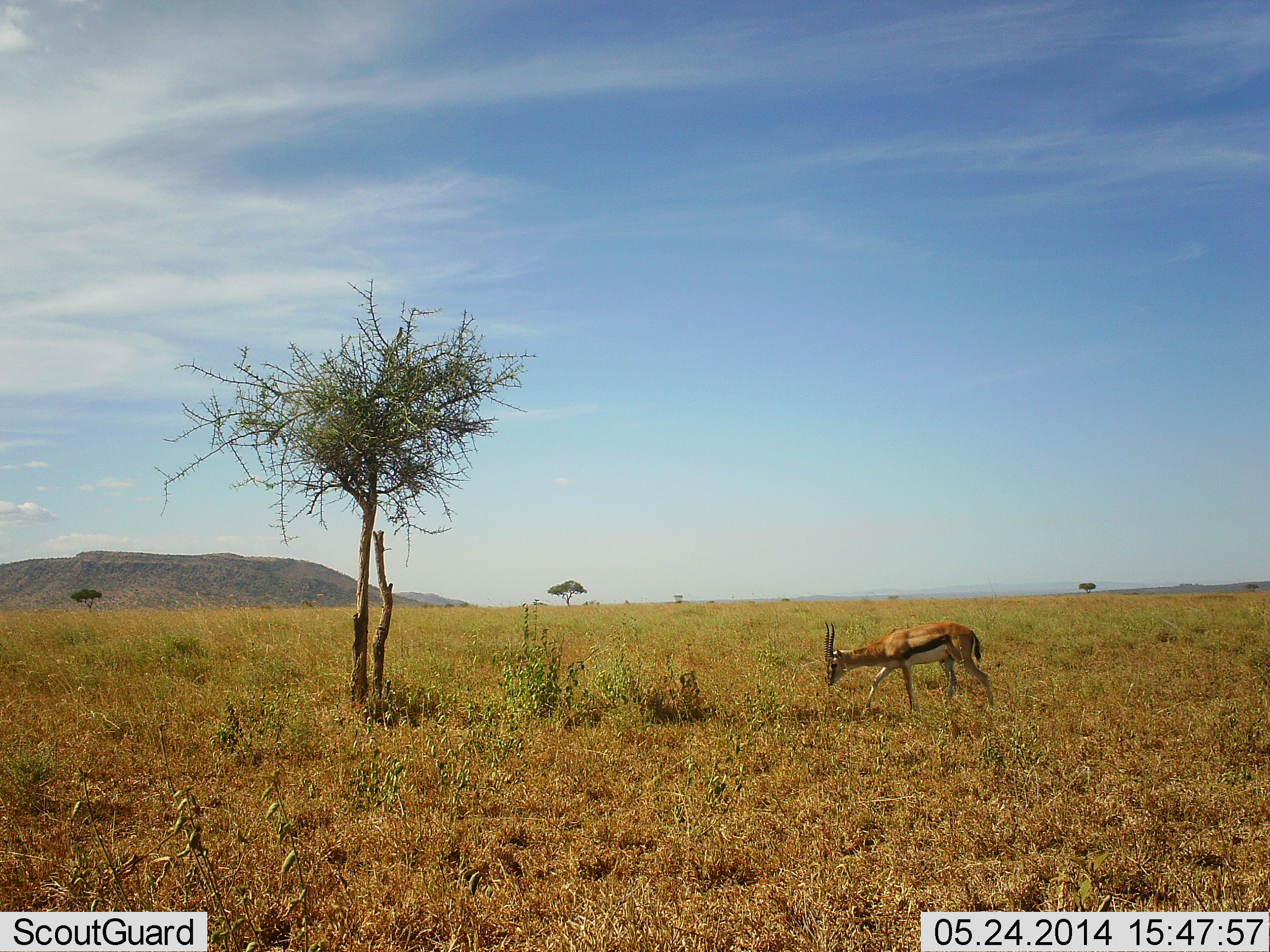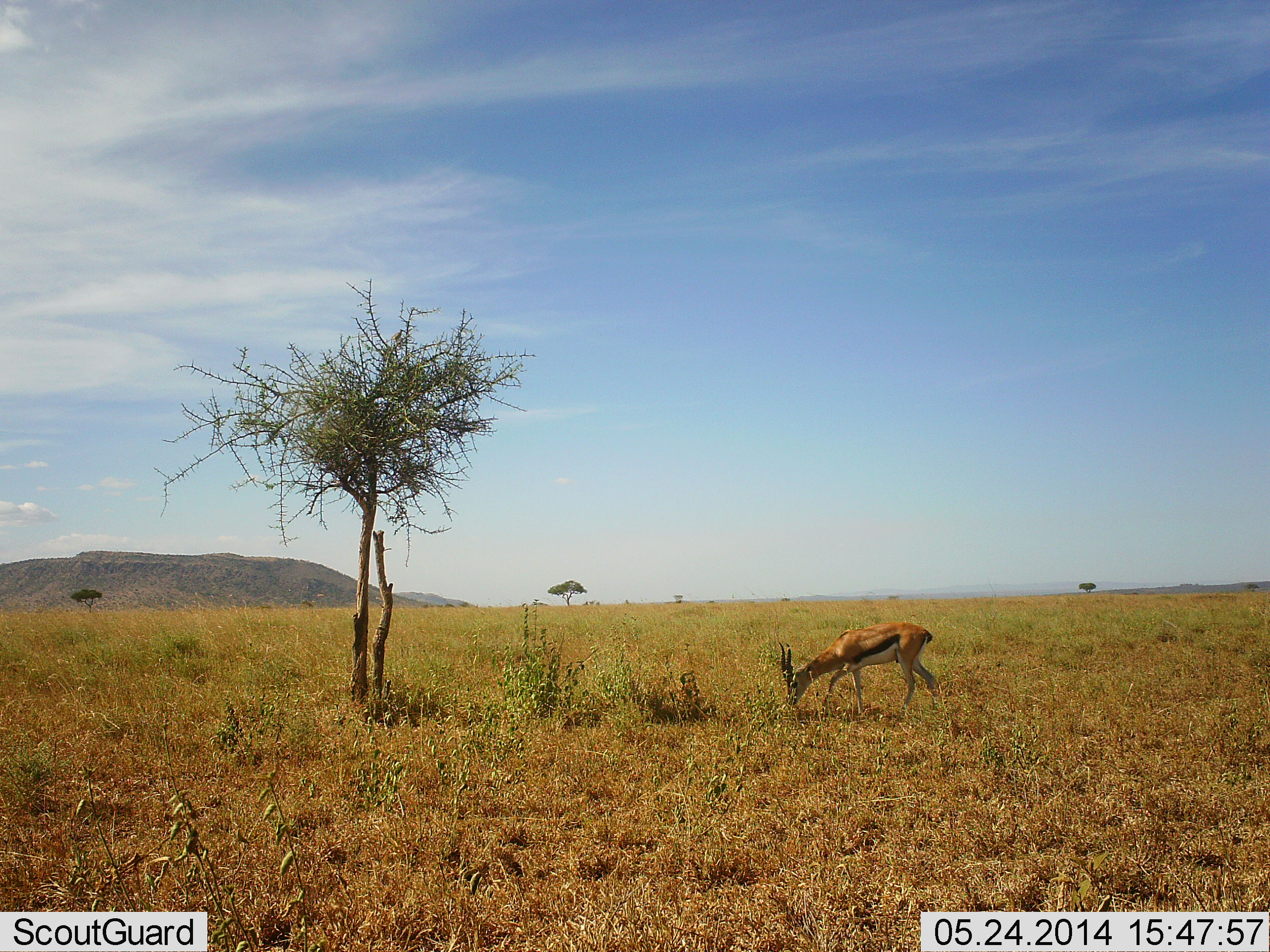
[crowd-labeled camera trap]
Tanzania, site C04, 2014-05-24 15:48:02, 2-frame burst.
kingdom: Animalia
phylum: Chordata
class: Mammalia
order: Artiodactyla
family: Bovidae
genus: Eudorcas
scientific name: Eudorcas thomsonii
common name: thomson's gazelle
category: gazellethomsons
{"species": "gazellethomsons (thomson's gazelle) (Eudorcas thomsonii)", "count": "1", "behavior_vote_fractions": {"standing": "0%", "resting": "0%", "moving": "20%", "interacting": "0%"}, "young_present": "0%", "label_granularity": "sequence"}